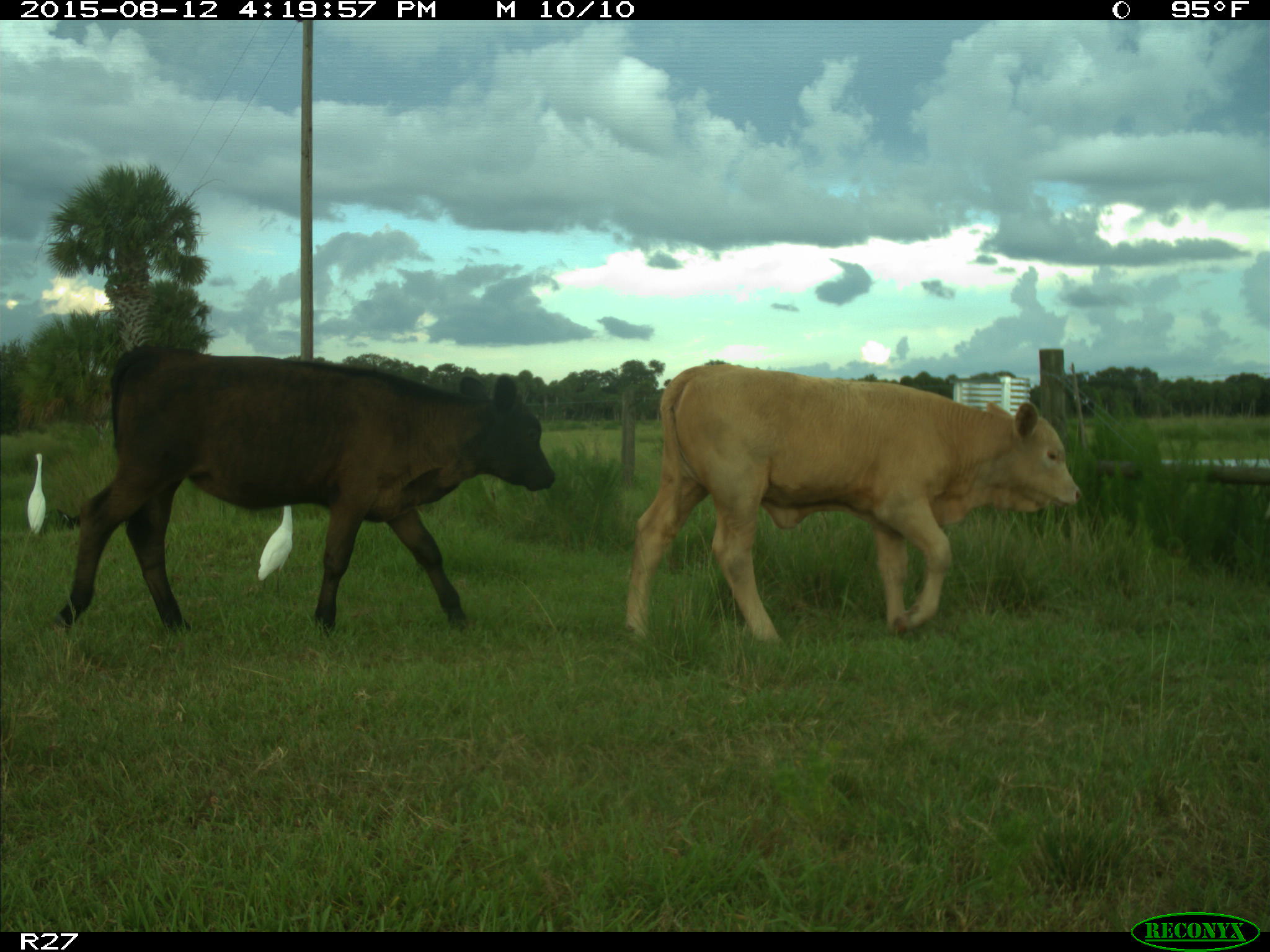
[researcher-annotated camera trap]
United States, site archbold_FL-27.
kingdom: Animalia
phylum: Chordata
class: Mammalia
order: Artiodactyla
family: Bovidae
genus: Bos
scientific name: Bos taurus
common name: domestic cow